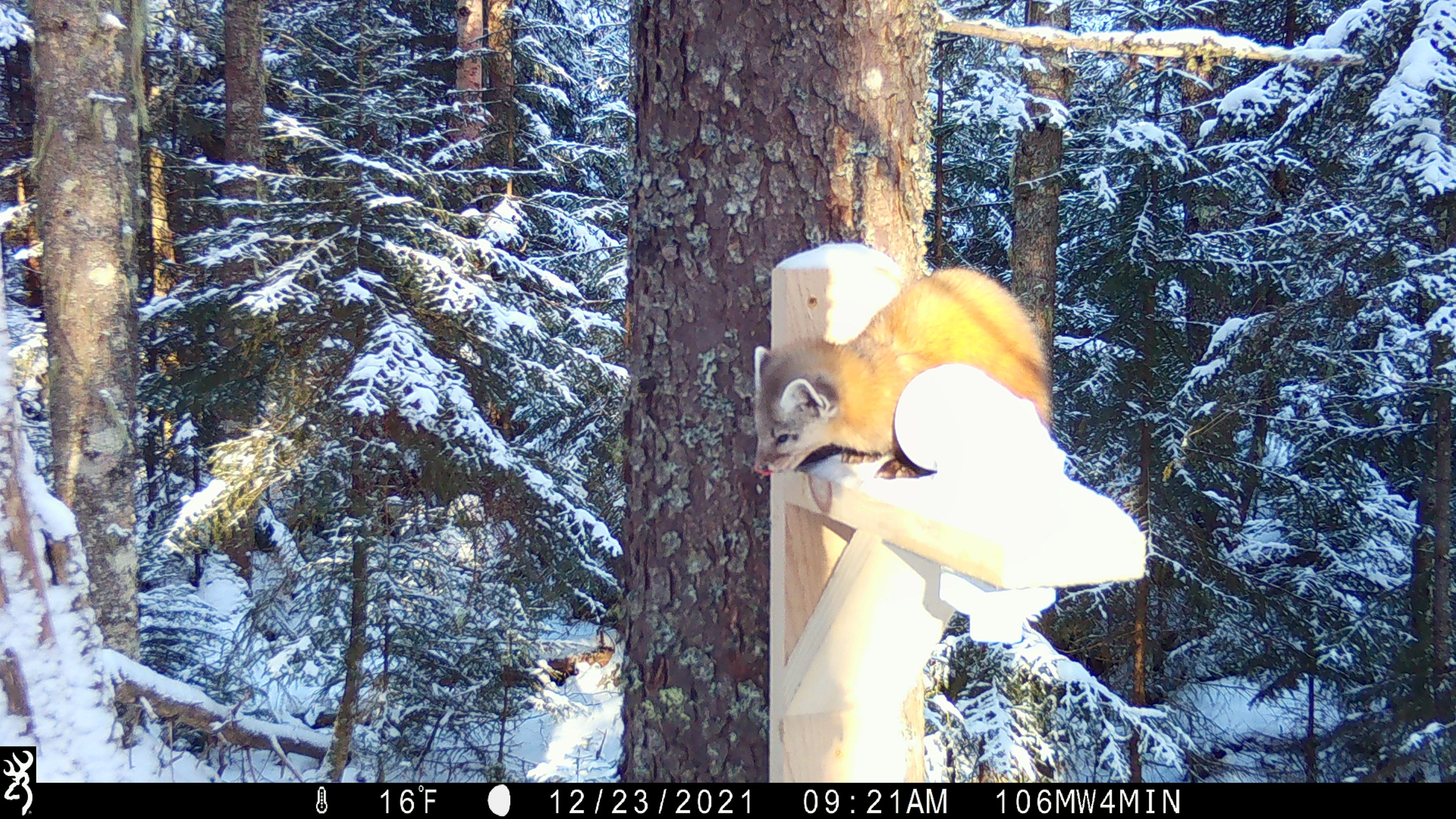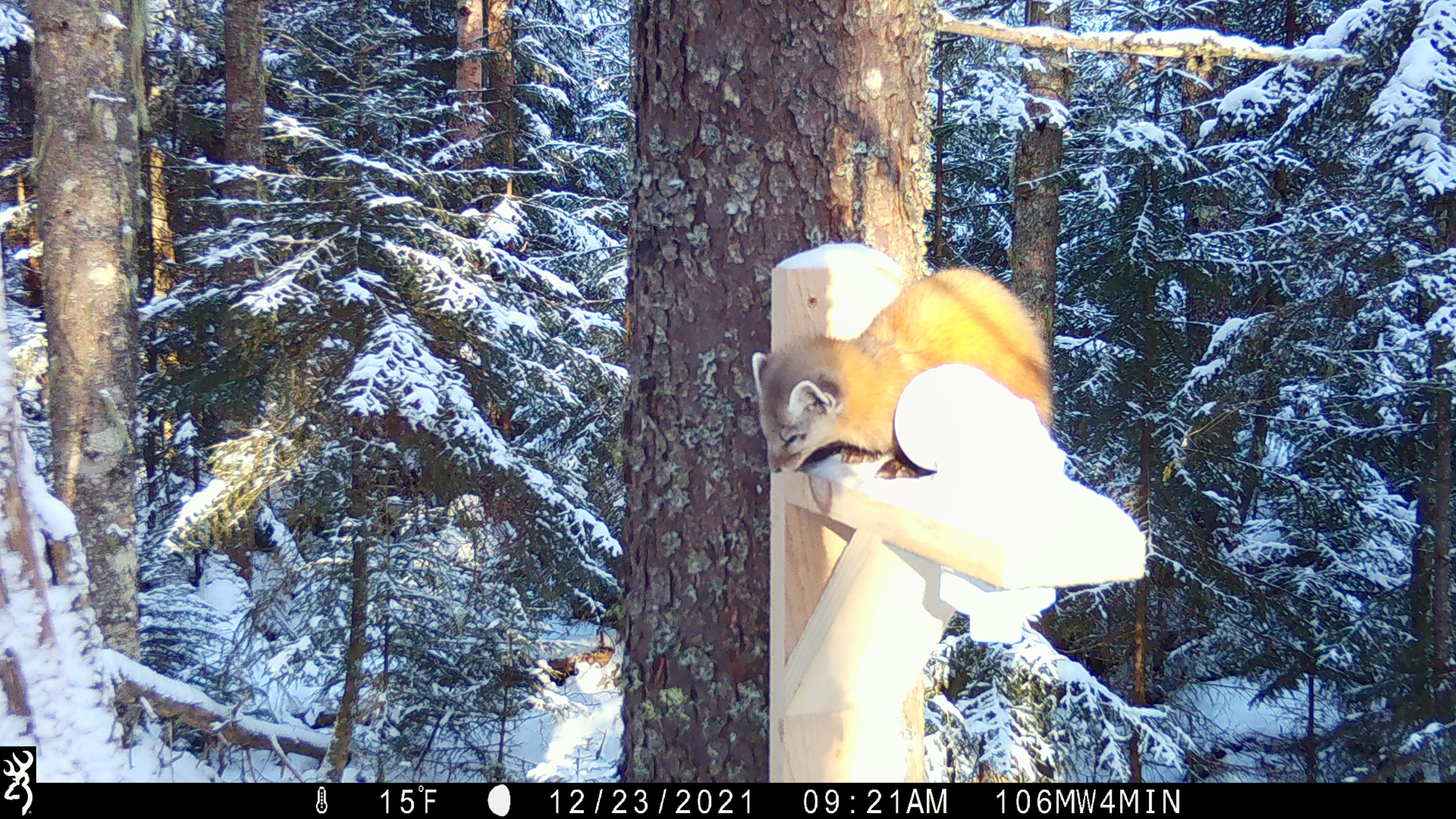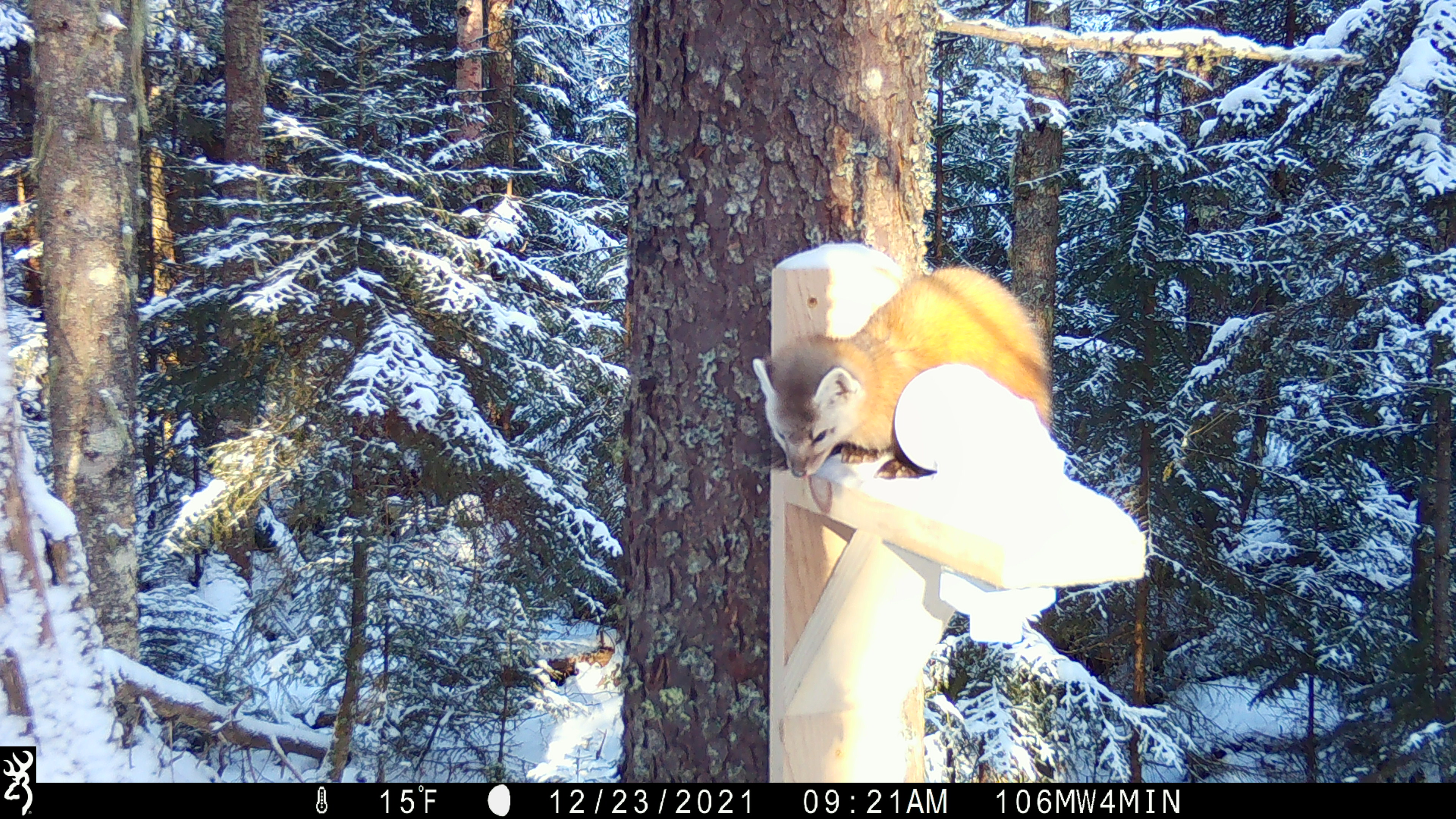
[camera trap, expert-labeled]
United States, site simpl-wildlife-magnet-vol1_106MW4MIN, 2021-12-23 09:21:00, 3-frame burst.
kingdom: Animalia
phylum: Chordata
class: Mammalia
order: Carnivora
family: Mustelidae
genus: Martes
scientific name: Martes americana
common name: american marten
American marten (Martes americana).